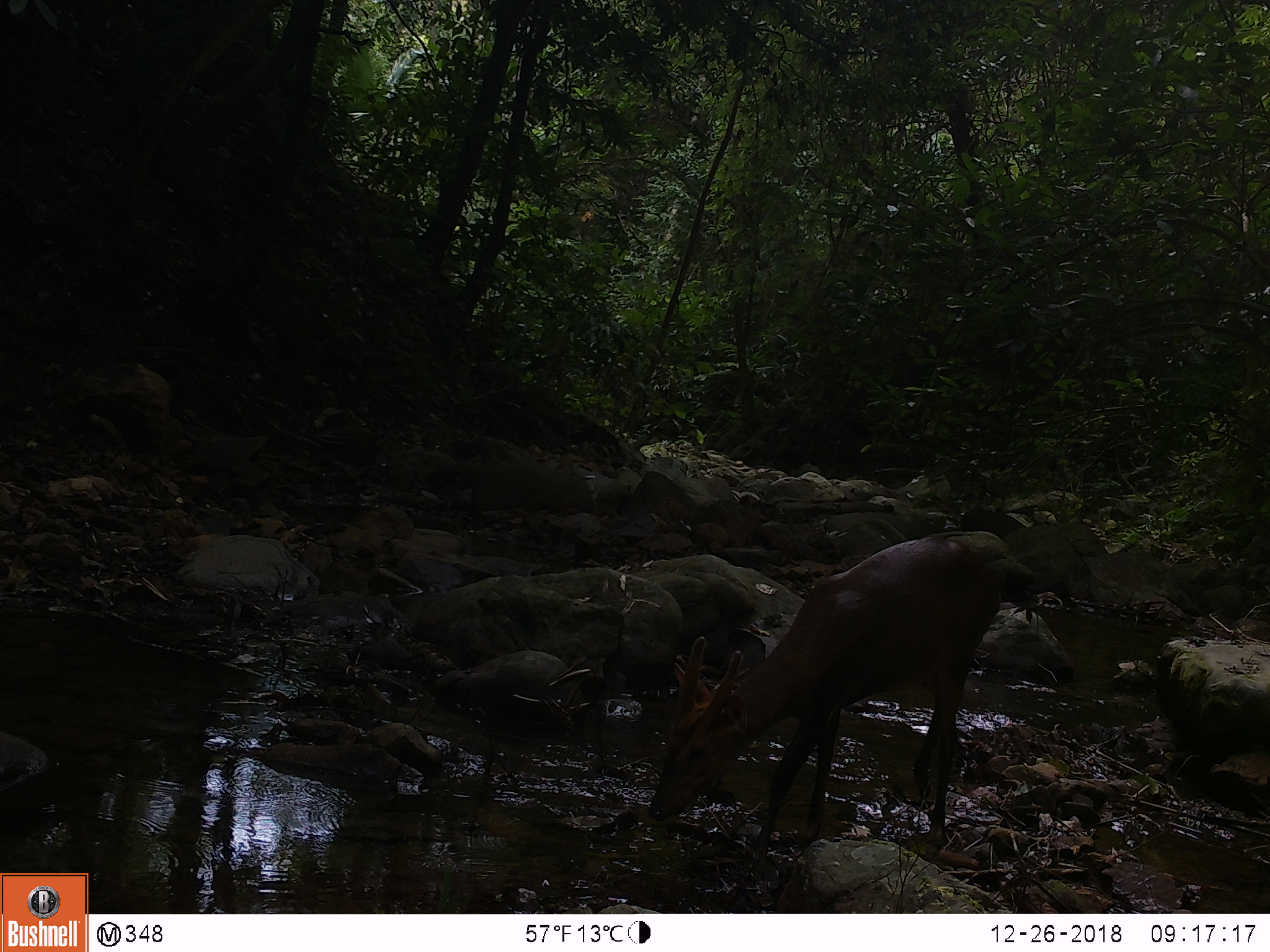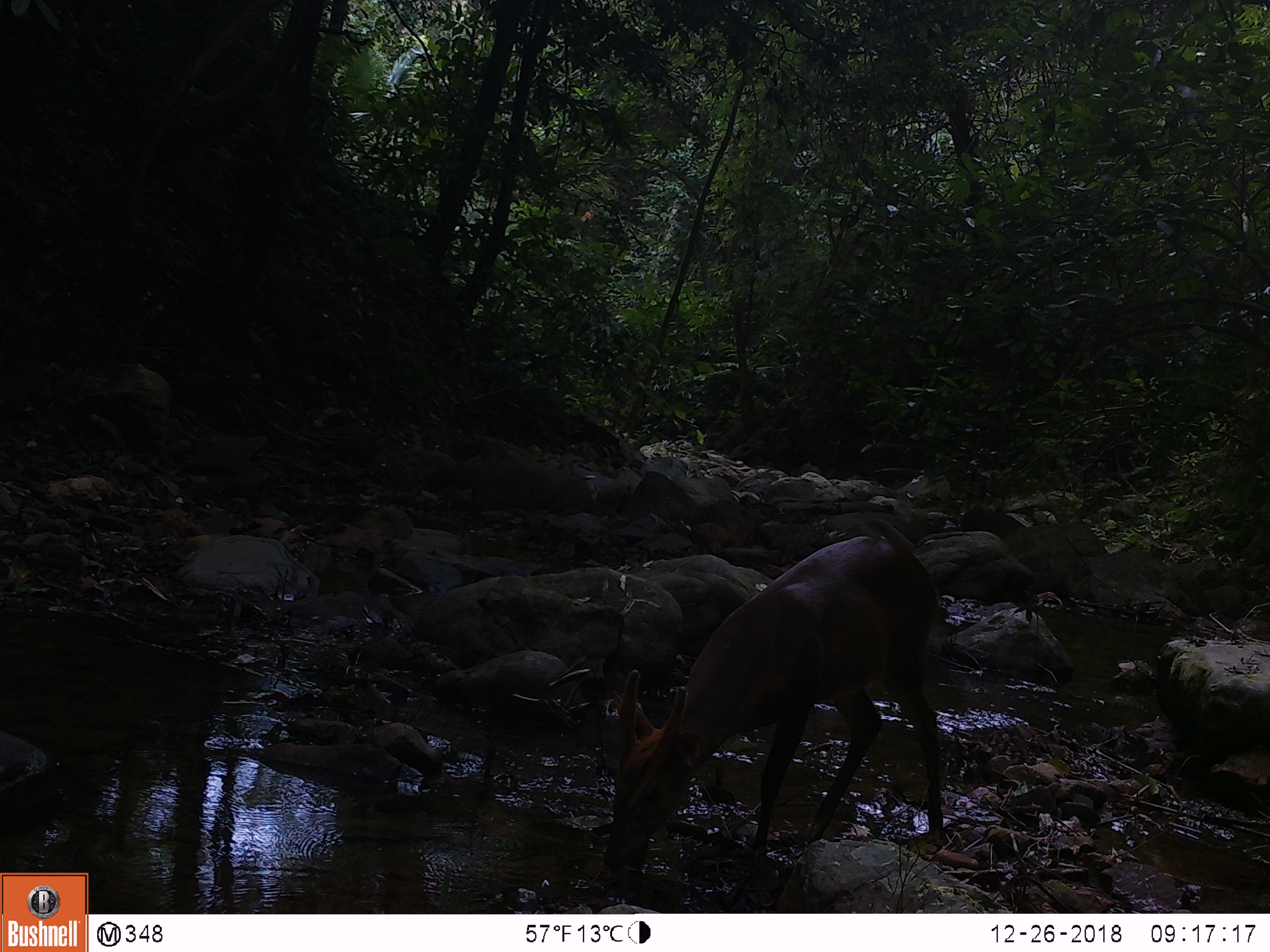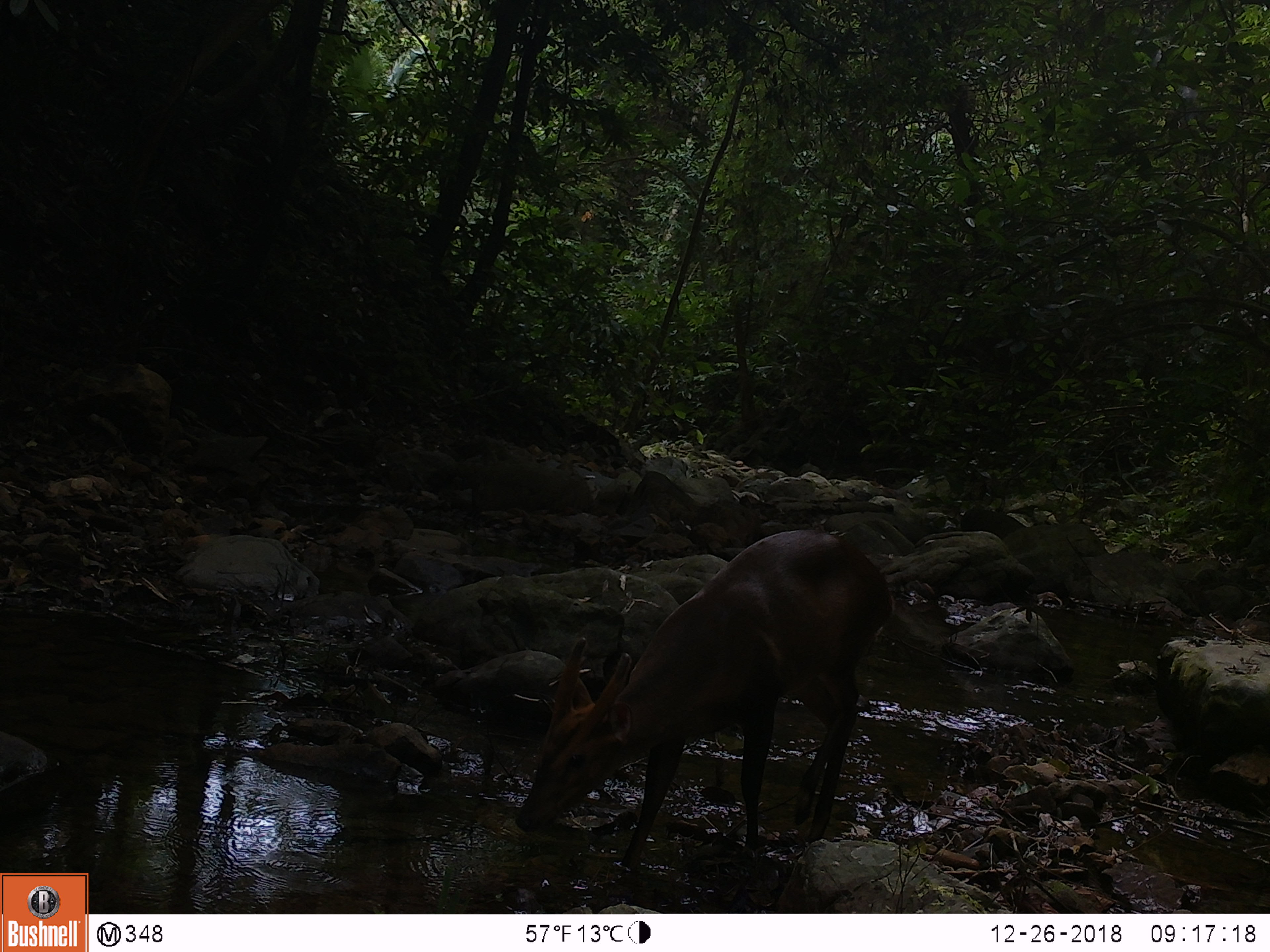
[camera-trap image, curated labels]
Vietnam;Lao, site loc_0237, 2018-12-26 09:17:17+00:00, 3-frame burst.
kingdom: Animalia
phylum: Chordata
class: Mammalia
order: Artiodactyla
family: Cervidae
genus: Muntiacus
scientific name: Muntiacus vuquangensis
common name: large-antlered muntjac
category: large antlered muntjac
Large antlered muntjac (large-antlered muntjac) (Muntiacus vuquangensis). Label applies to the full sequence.